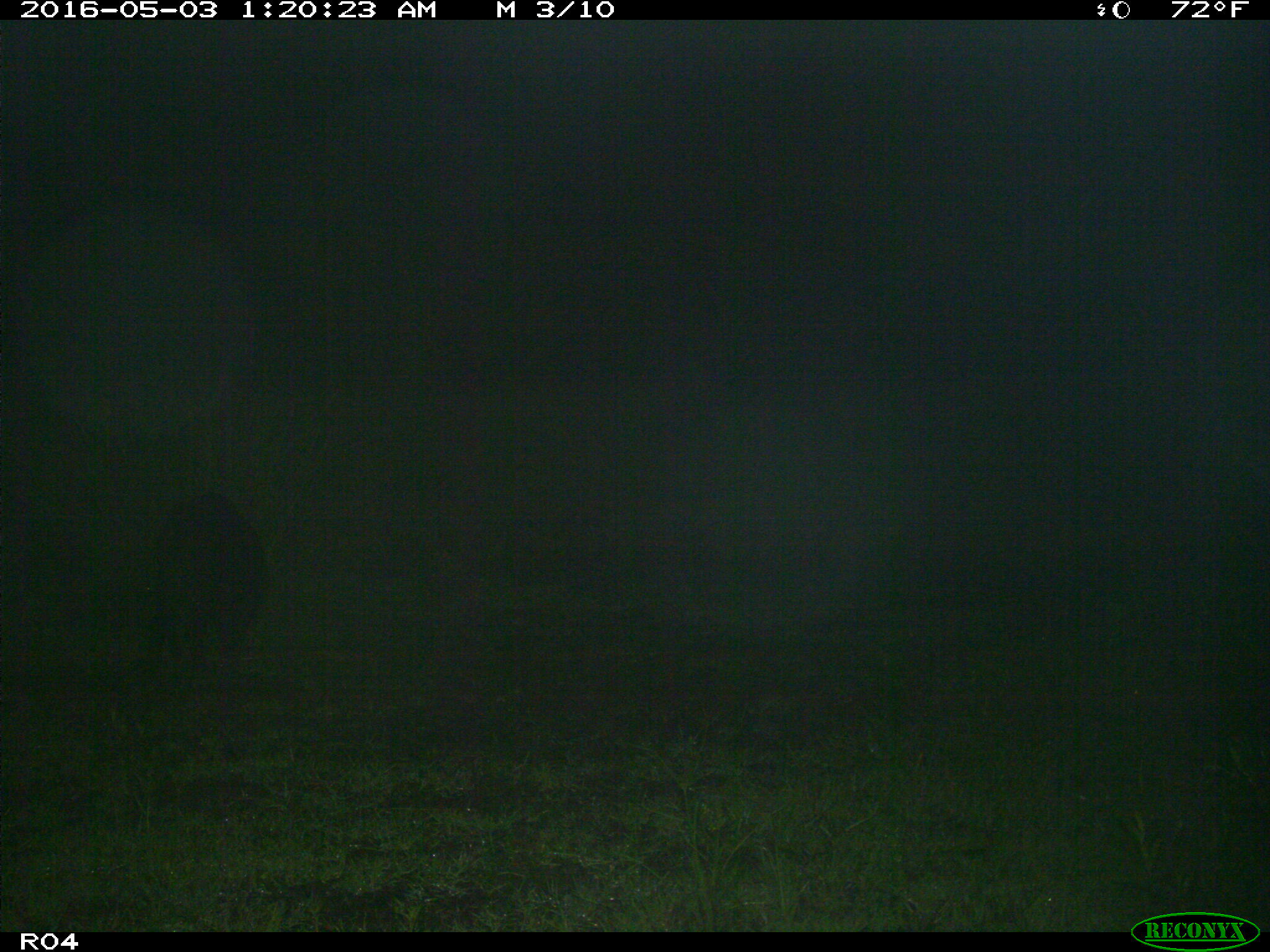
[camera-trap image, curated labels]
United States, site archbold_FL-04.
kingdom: Animalia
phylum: Chordata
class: Mammalia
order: Artiodactyla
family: Suidae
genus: Sus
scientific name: Sus scrofa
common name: wild boar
Sus scrofa (wild boar).